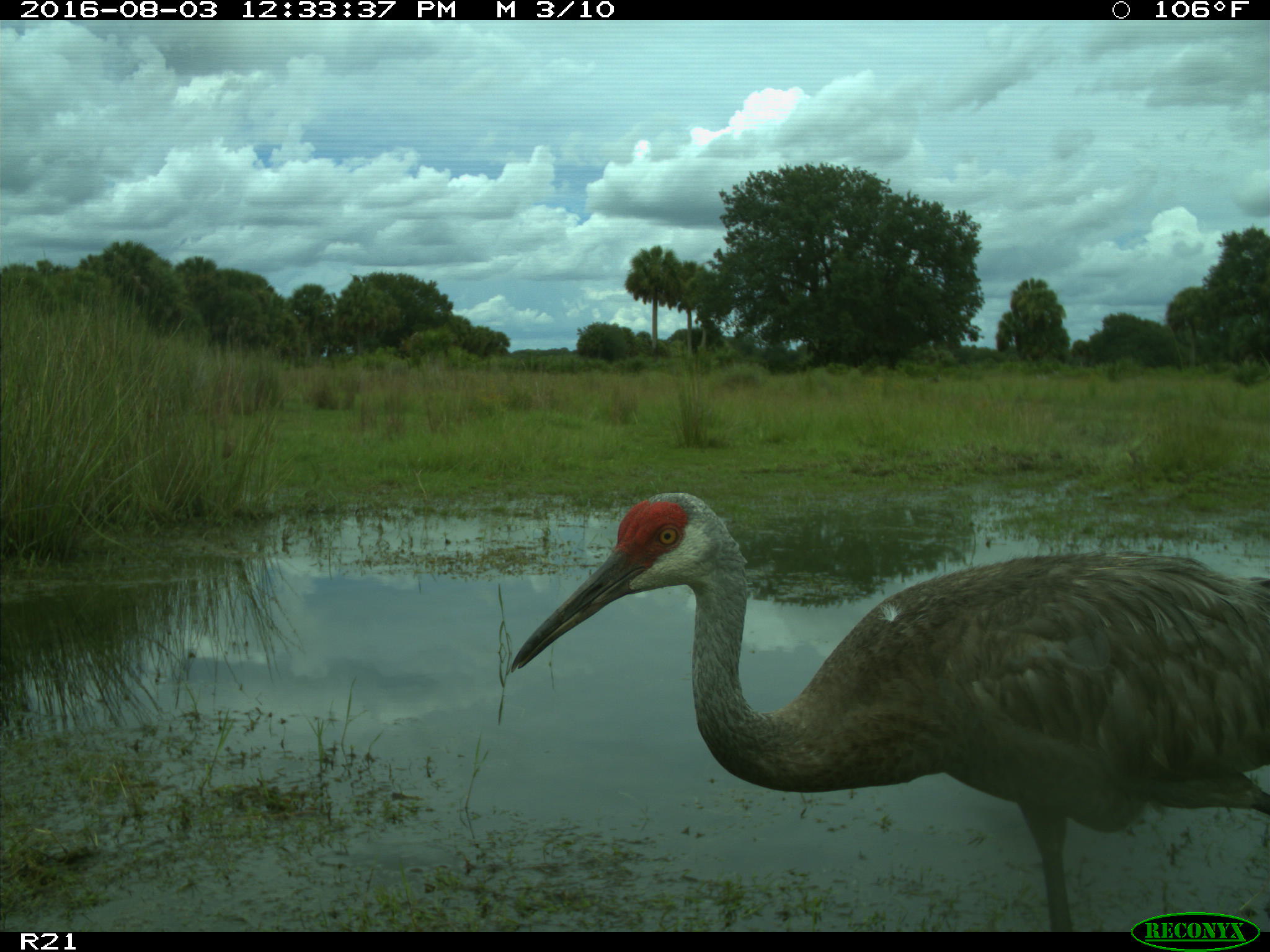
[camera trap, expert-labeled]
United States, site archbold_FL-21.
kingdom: Animalia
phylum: Chordata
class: Aves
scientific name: Aves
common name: birds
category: unidentified bird